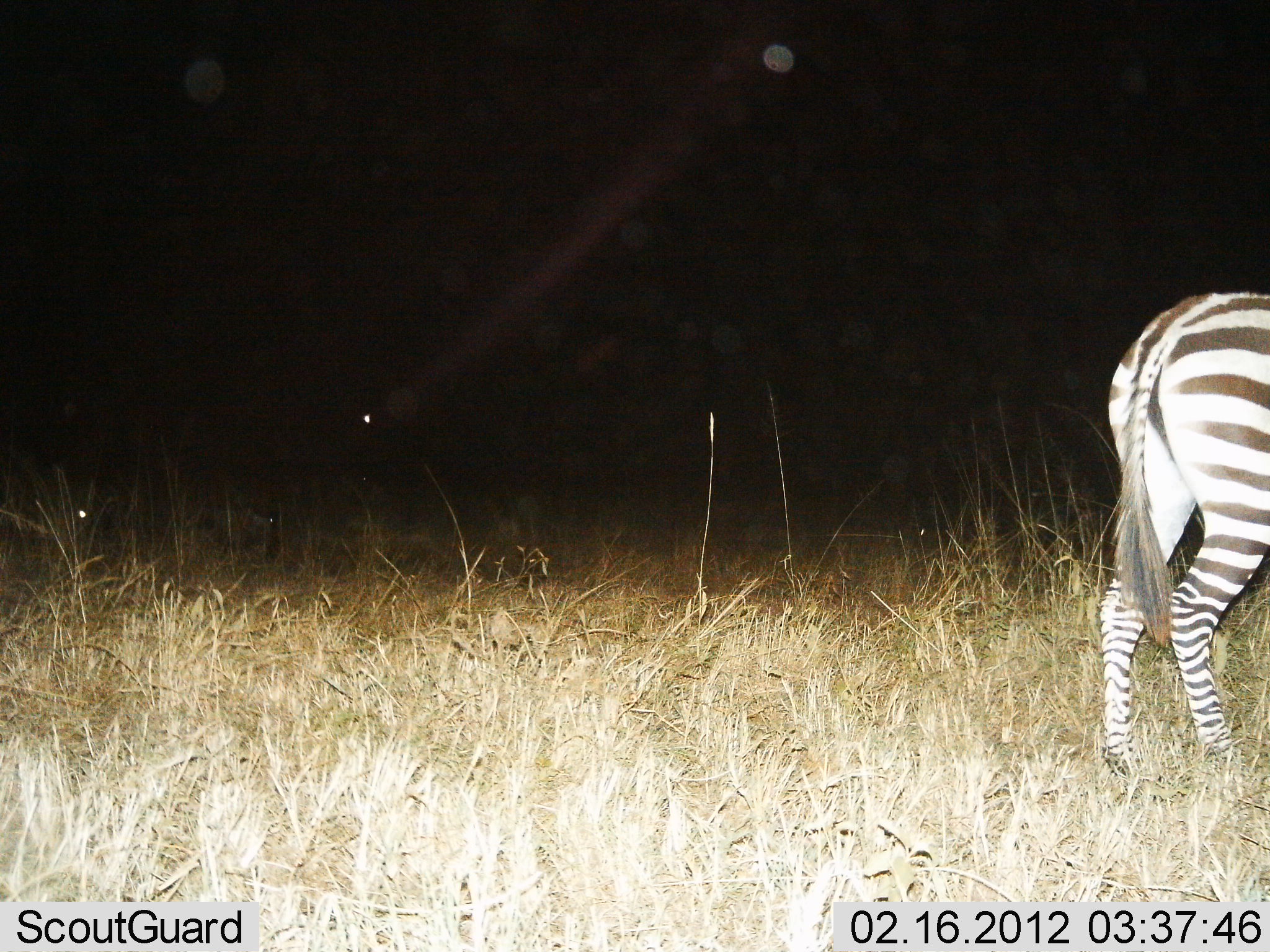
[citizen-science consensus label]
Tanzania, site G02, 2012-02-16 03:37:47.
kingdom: Animalia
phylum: Chordata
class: Mammalia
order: Perissodactyla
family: Equidae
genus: Equus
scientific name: Equus quagga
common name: plains zebra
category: zebra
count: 1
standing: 74%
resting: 0%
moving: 22%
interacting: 0%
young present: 0%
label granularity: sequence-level